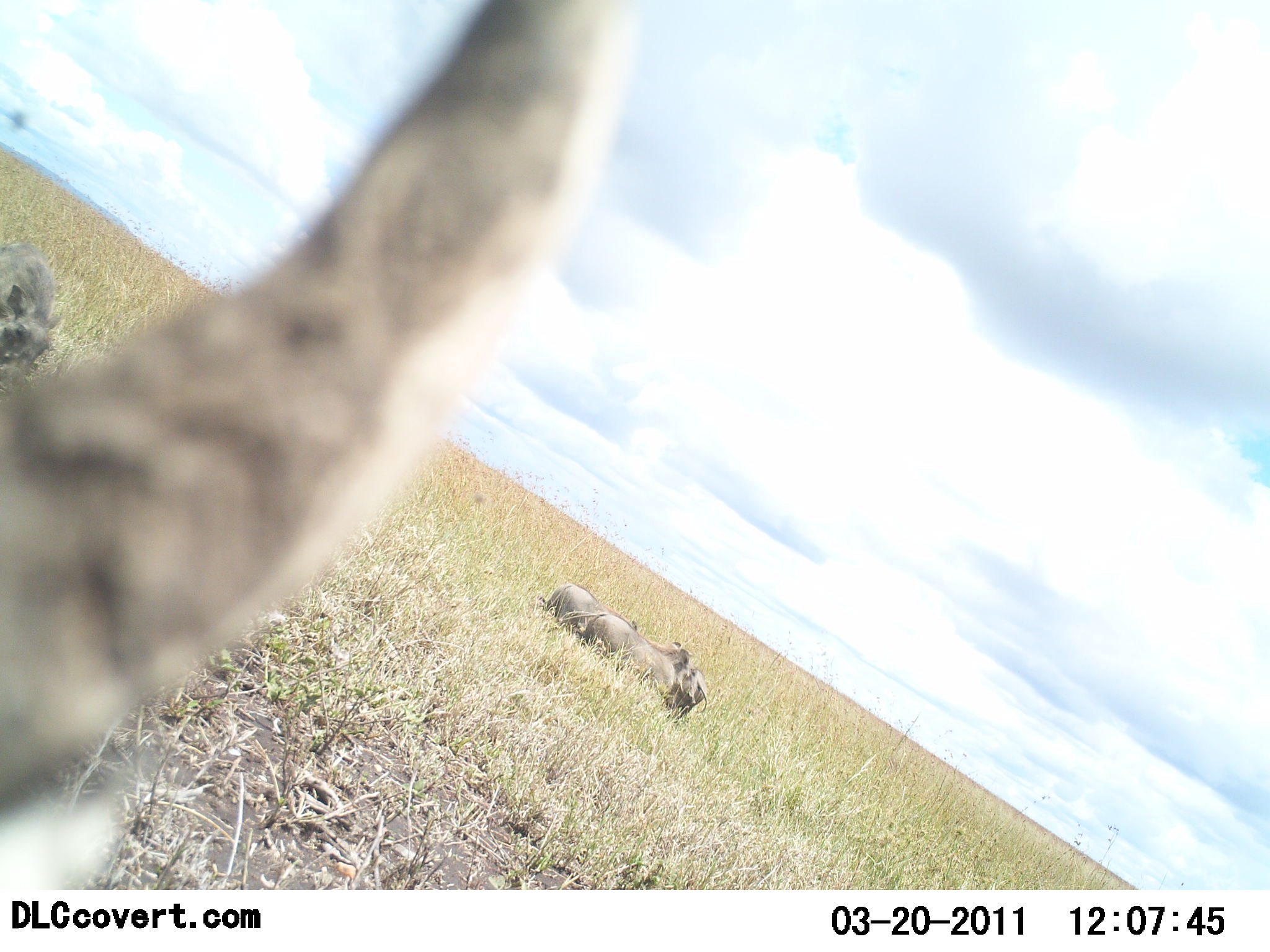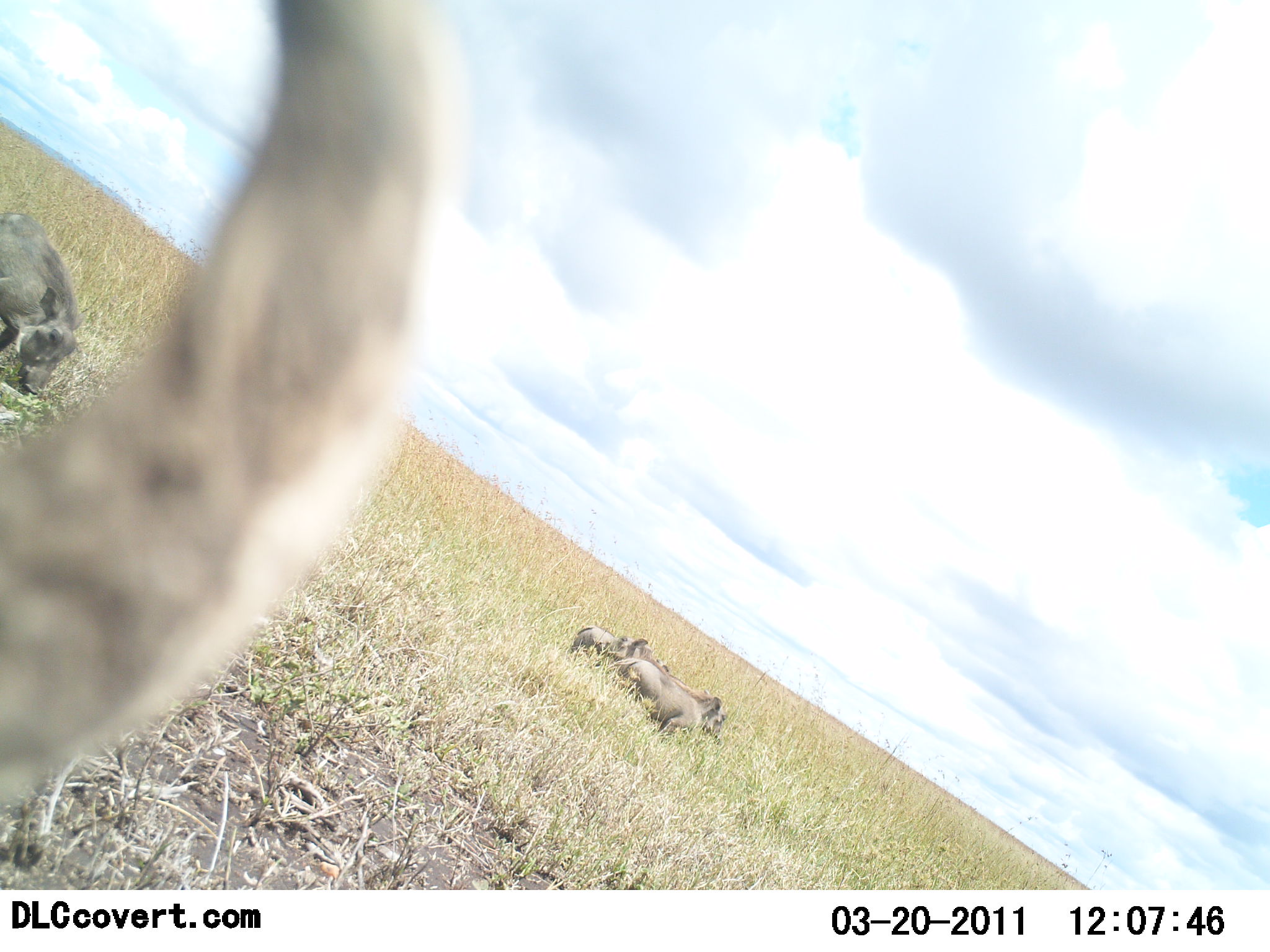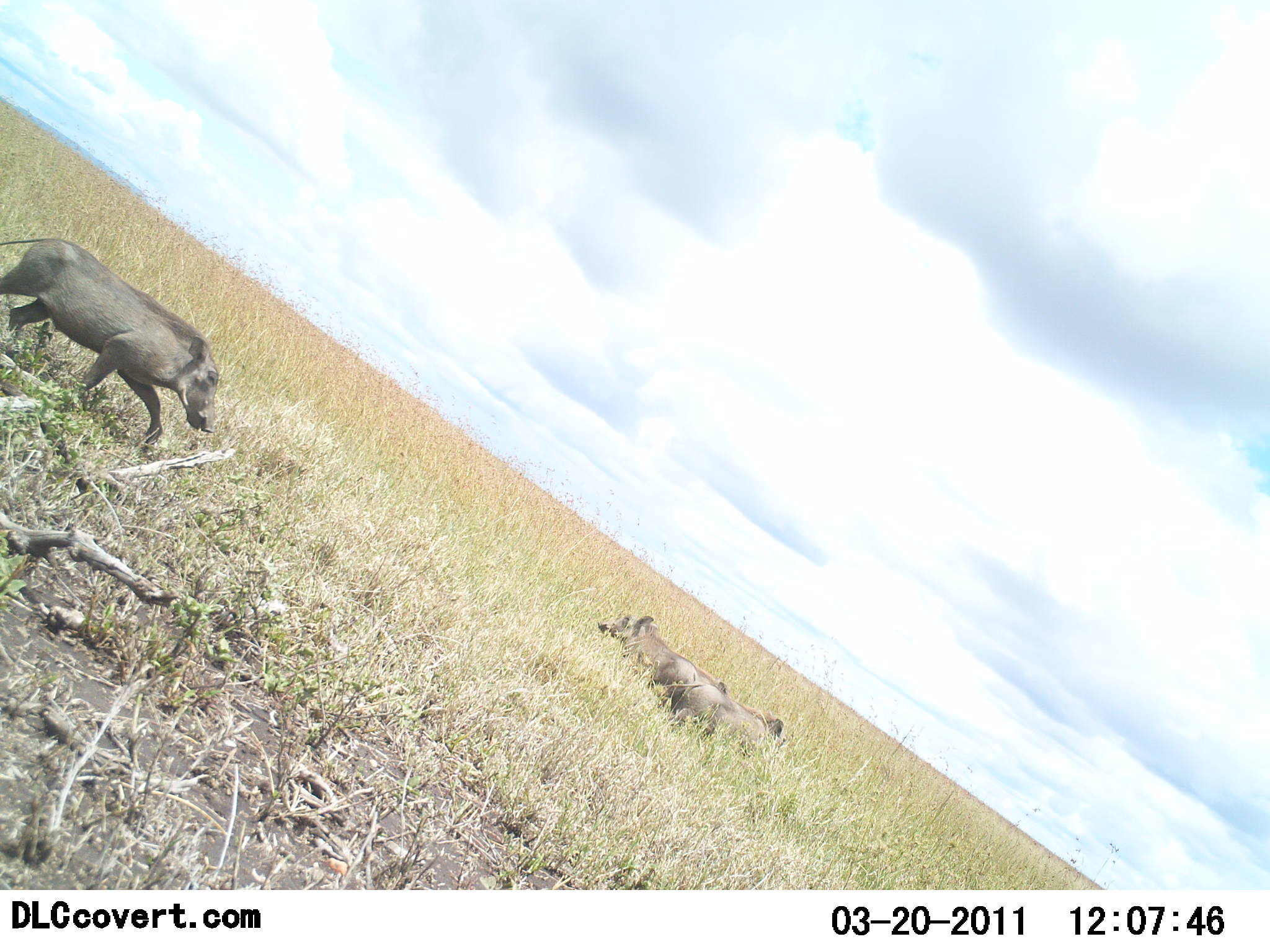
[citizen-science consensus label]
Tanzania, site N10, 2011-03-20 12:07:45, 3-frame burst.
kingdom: Animalia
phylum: Chordata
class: Mammalia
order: Artiodactyla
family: Suidae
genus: Phacochoerus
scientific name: Phacochoerus africanus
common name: warthog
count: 4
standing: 29%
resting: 7%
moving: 79%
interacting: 7%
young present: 14%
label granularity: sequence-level